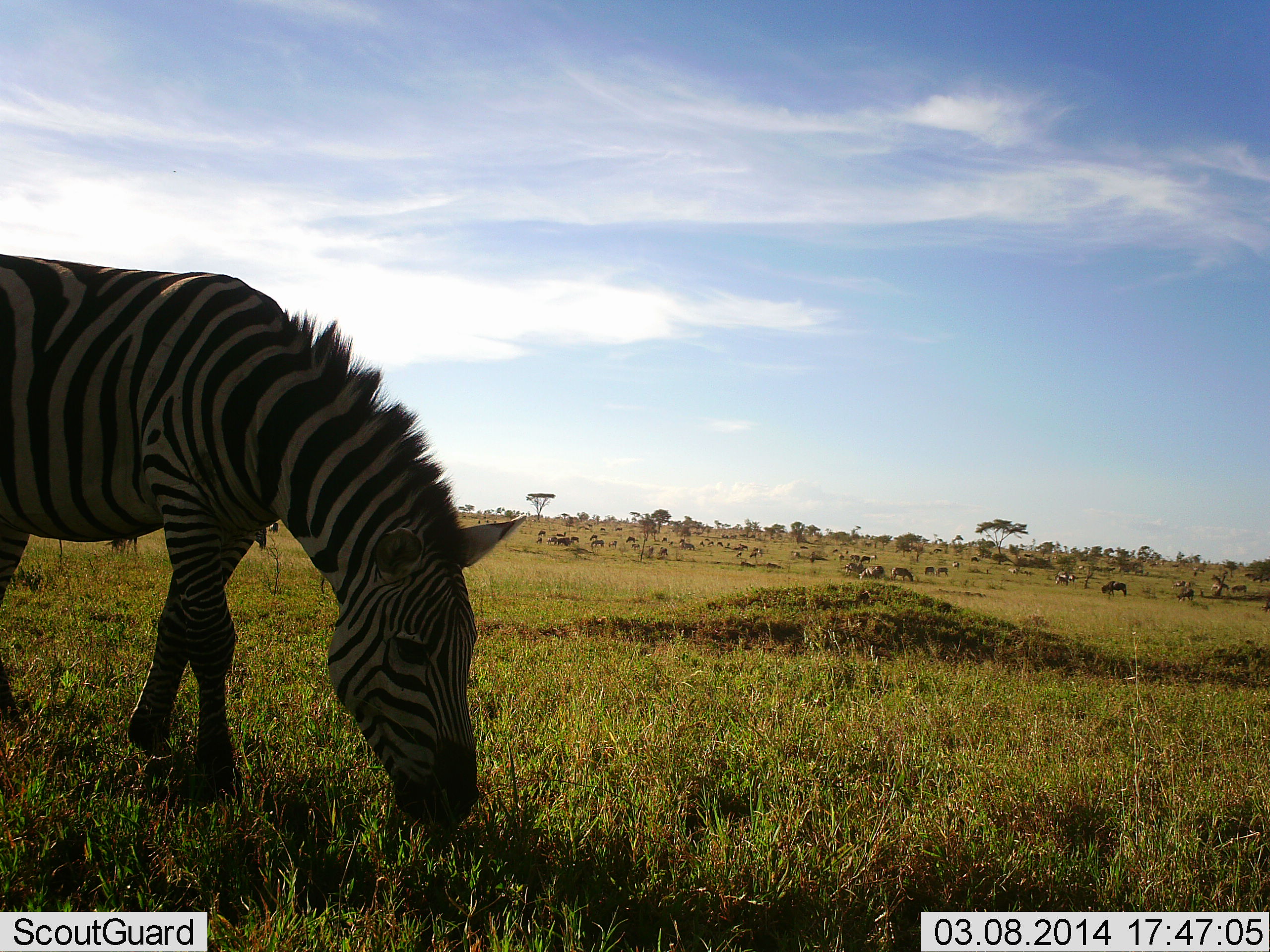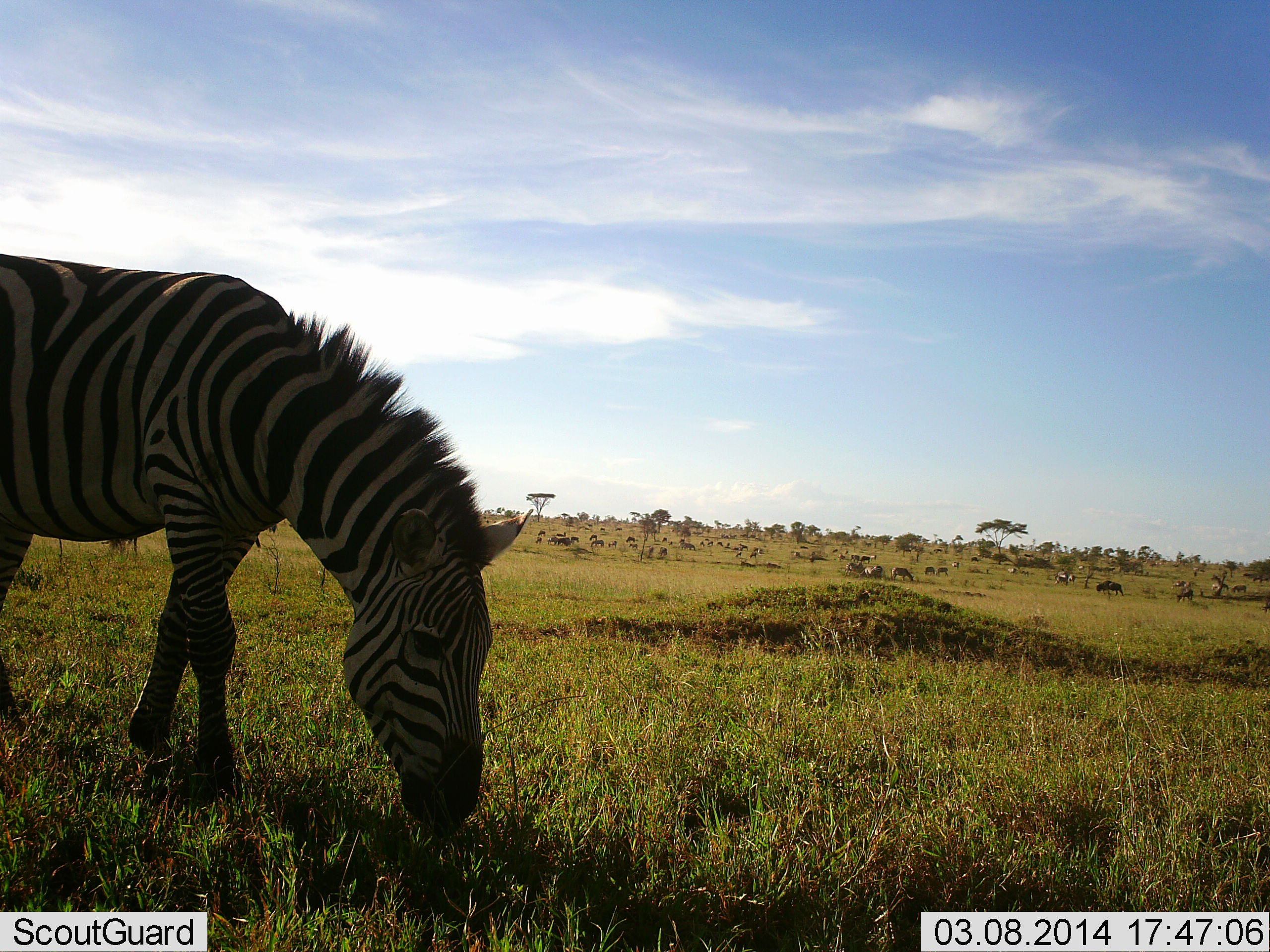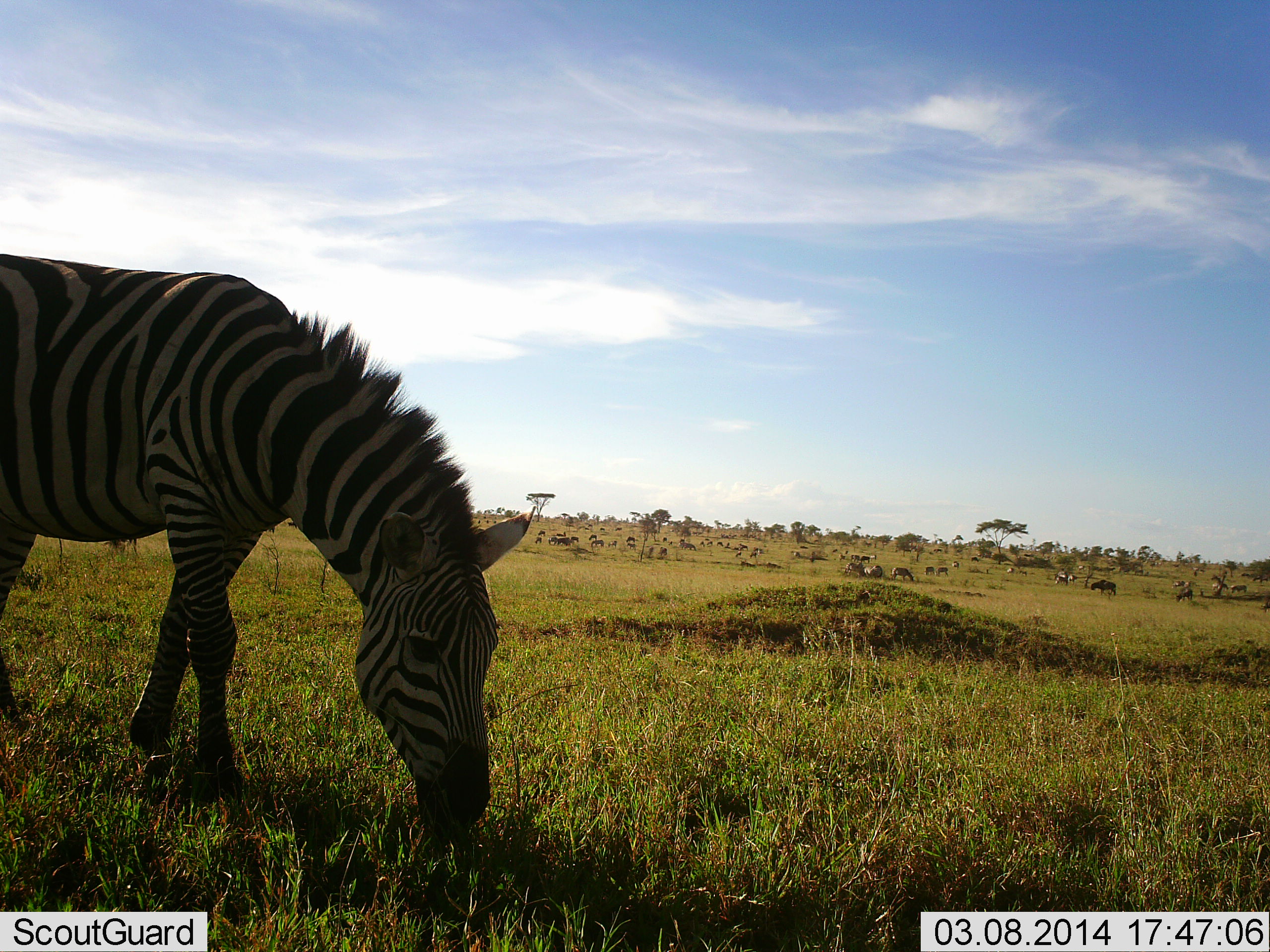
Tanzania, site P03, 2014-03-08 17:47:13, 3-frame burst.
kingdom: Animalia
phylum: Chordata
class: Mammalia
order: Perissodactyla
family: Equidae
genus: Equus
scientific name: Equus quagga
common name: plains zebra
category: zebra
Zebra (plains zebra) (Equus quagga), count 1. Behavior (volunteer vote fractions): standing 22%, resting 6%, moving 11%, interacting 6%. Young present (vote fraction): 0%. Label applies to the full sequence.